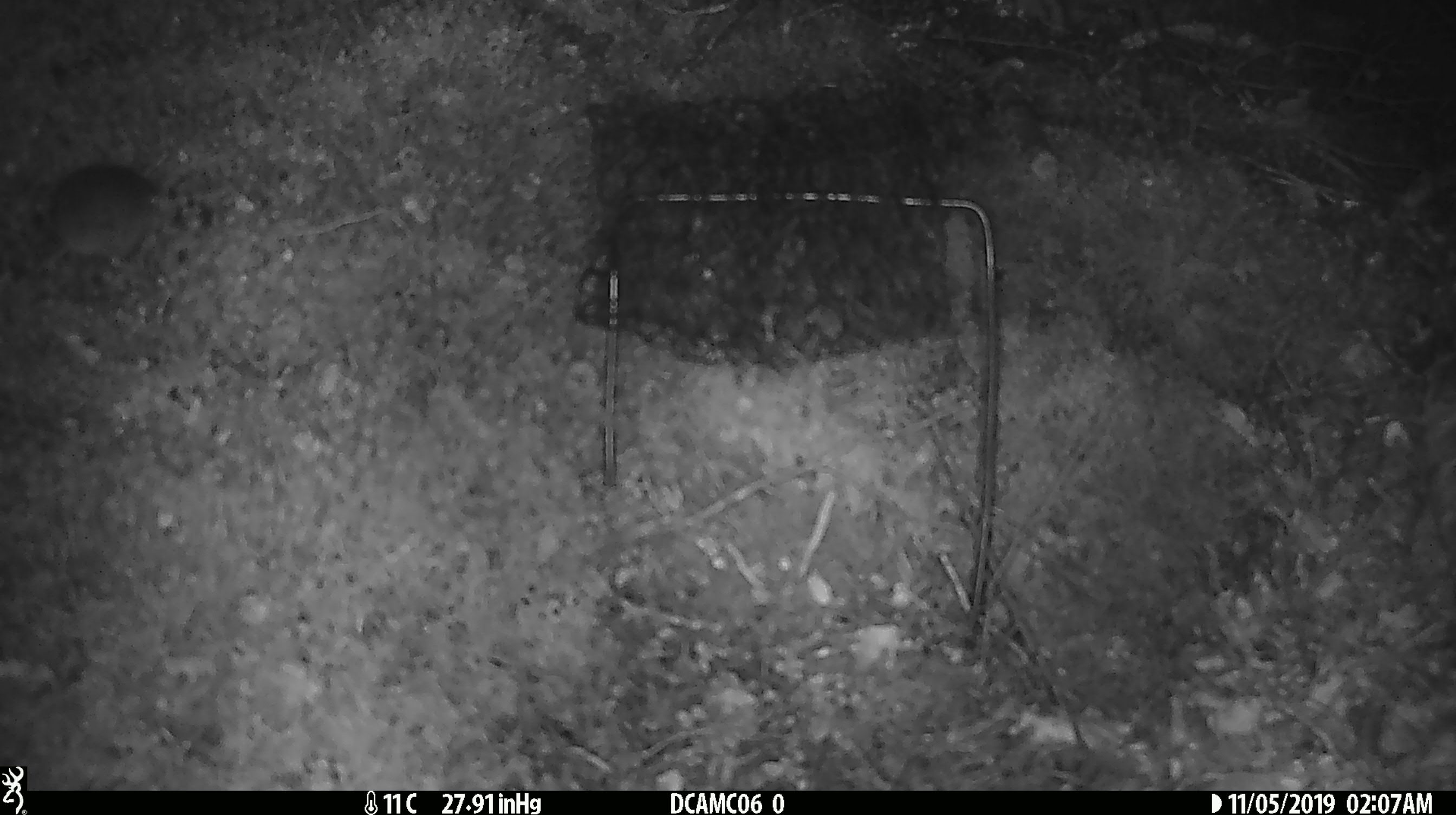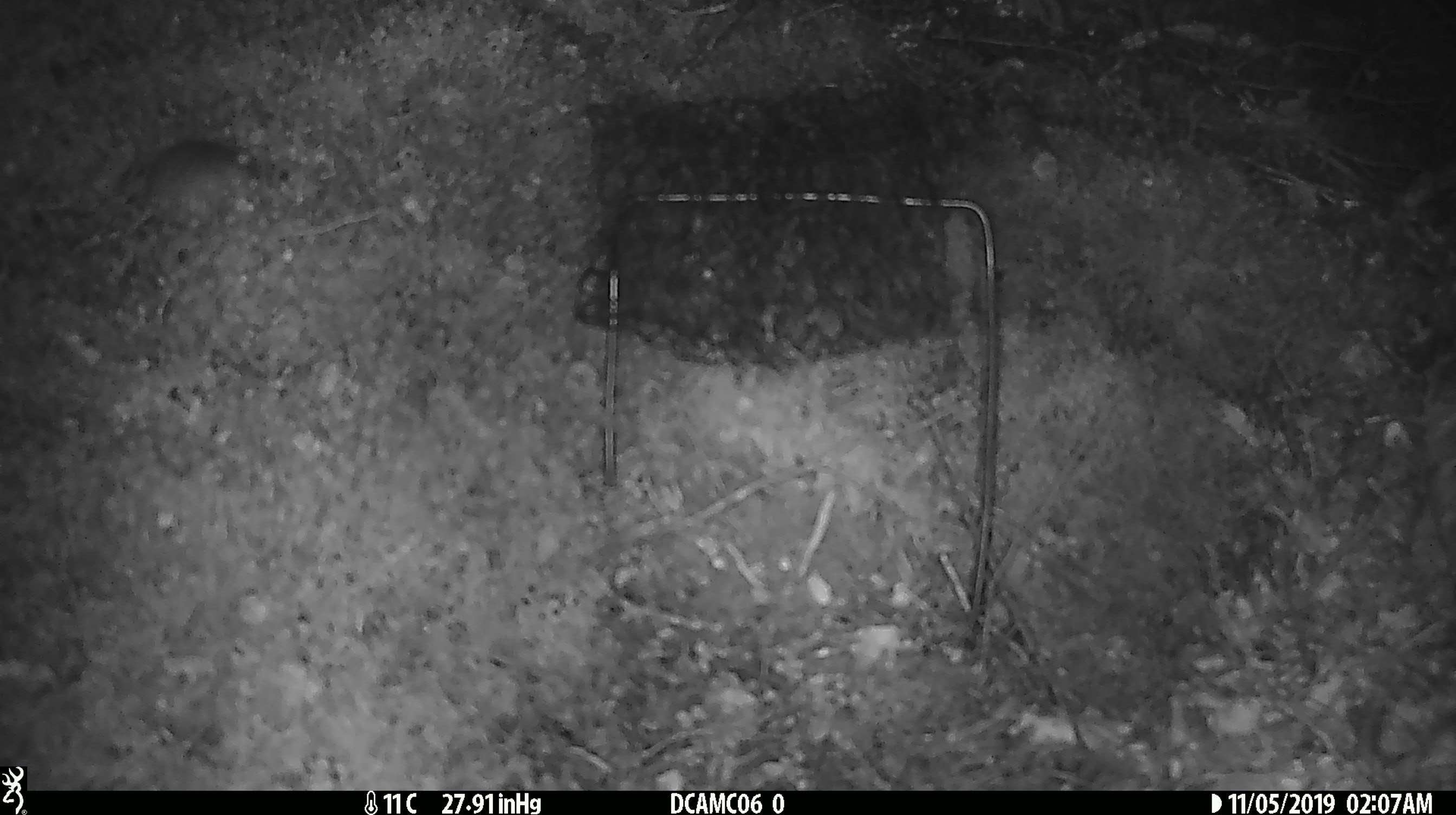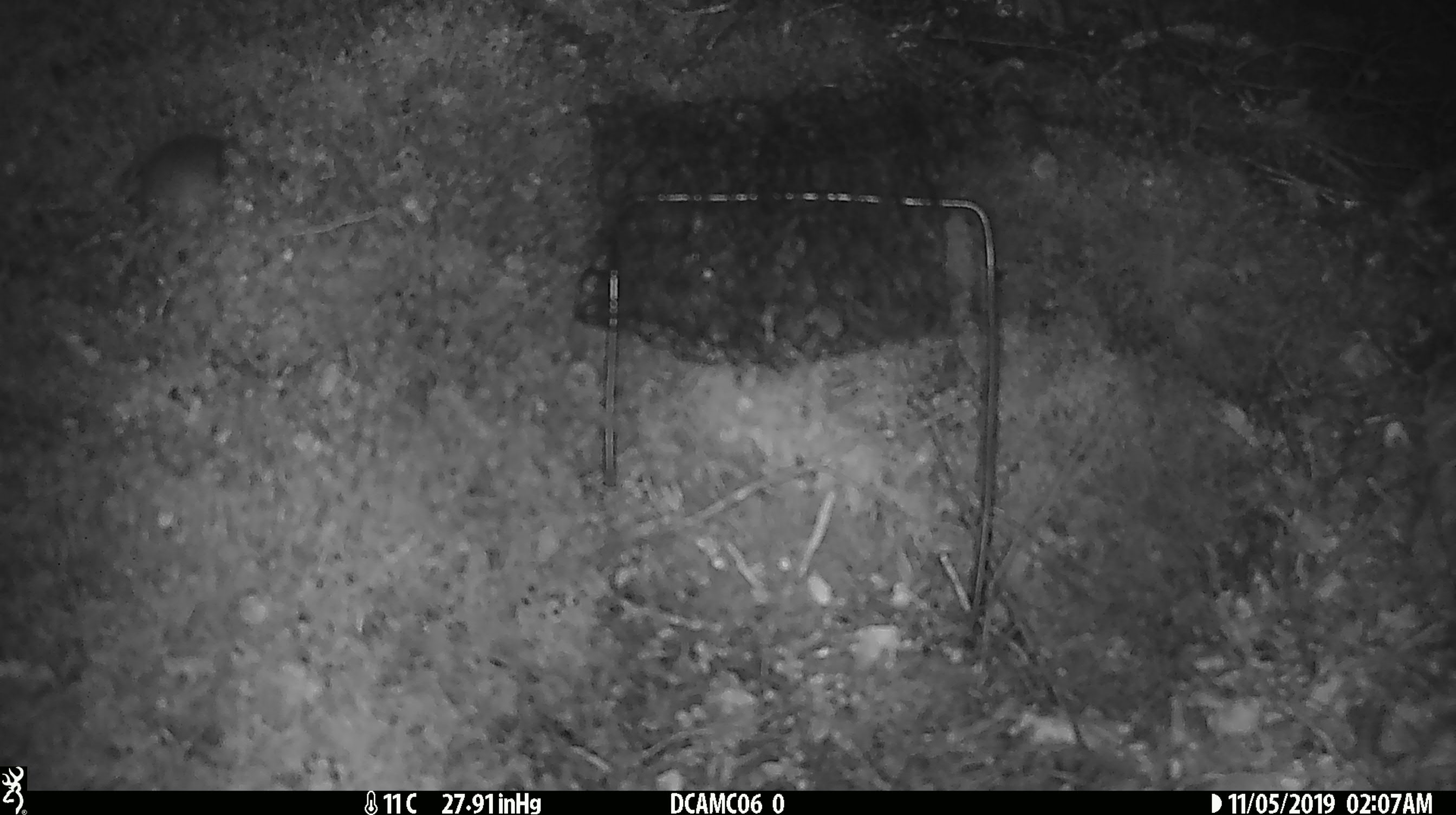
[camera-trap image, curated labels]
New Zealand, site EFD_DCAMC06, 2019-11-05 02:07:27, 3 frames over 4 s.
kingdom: Animalia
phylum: Chordata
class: Mammalia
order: Rodentia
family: Muridae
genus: Mus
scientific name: Mus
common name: mouse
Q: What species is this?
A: Mouse (Mus).